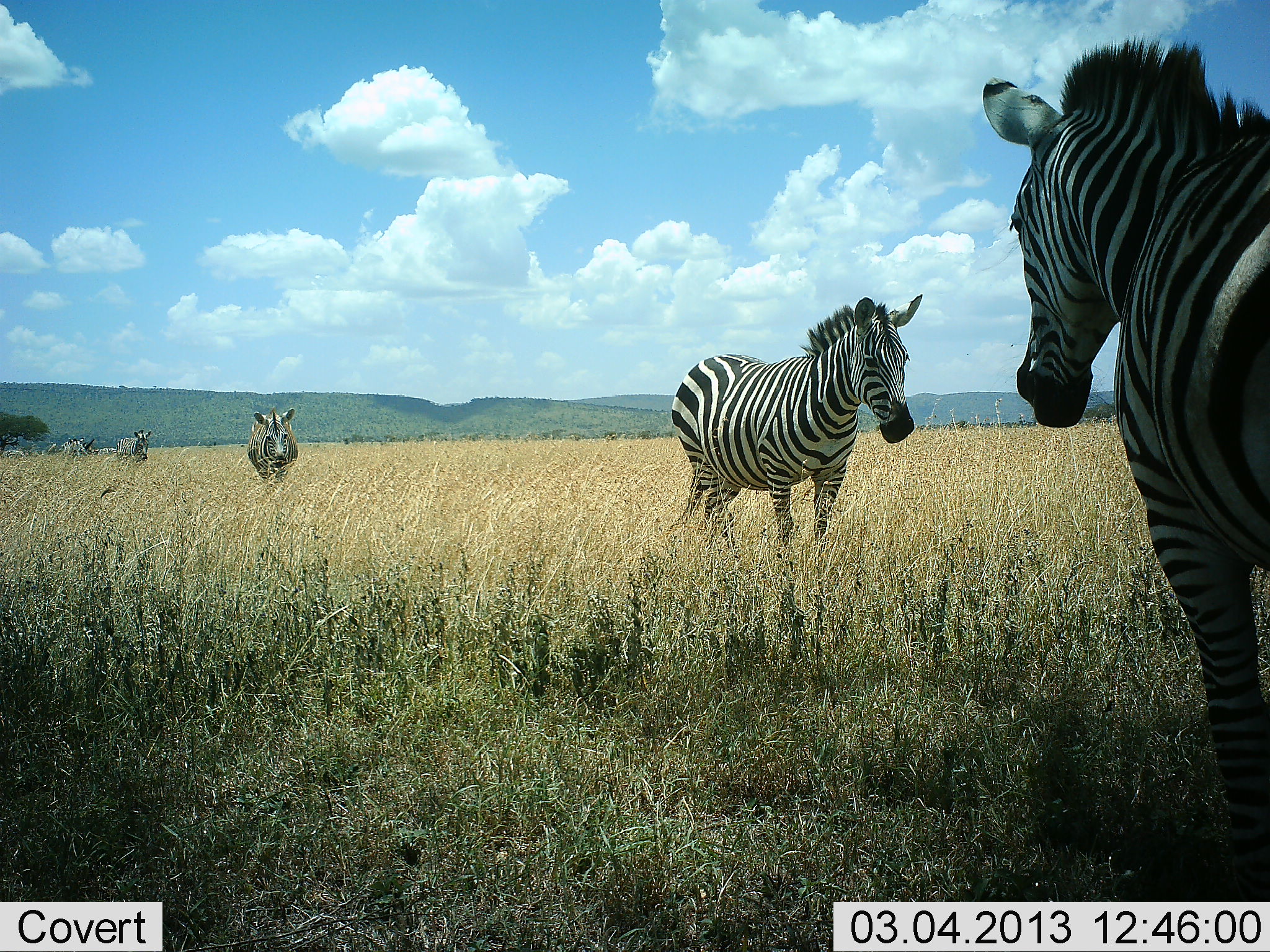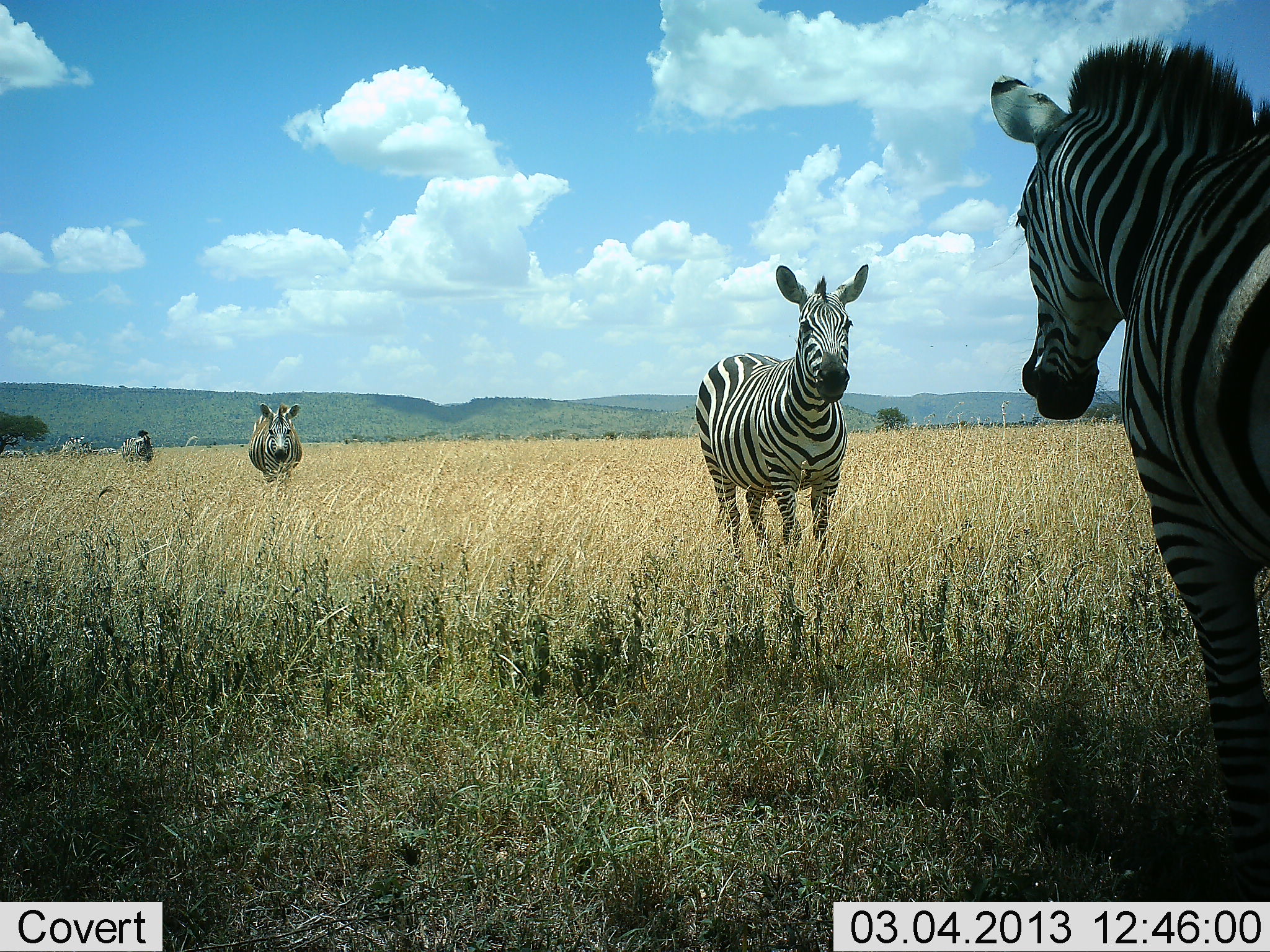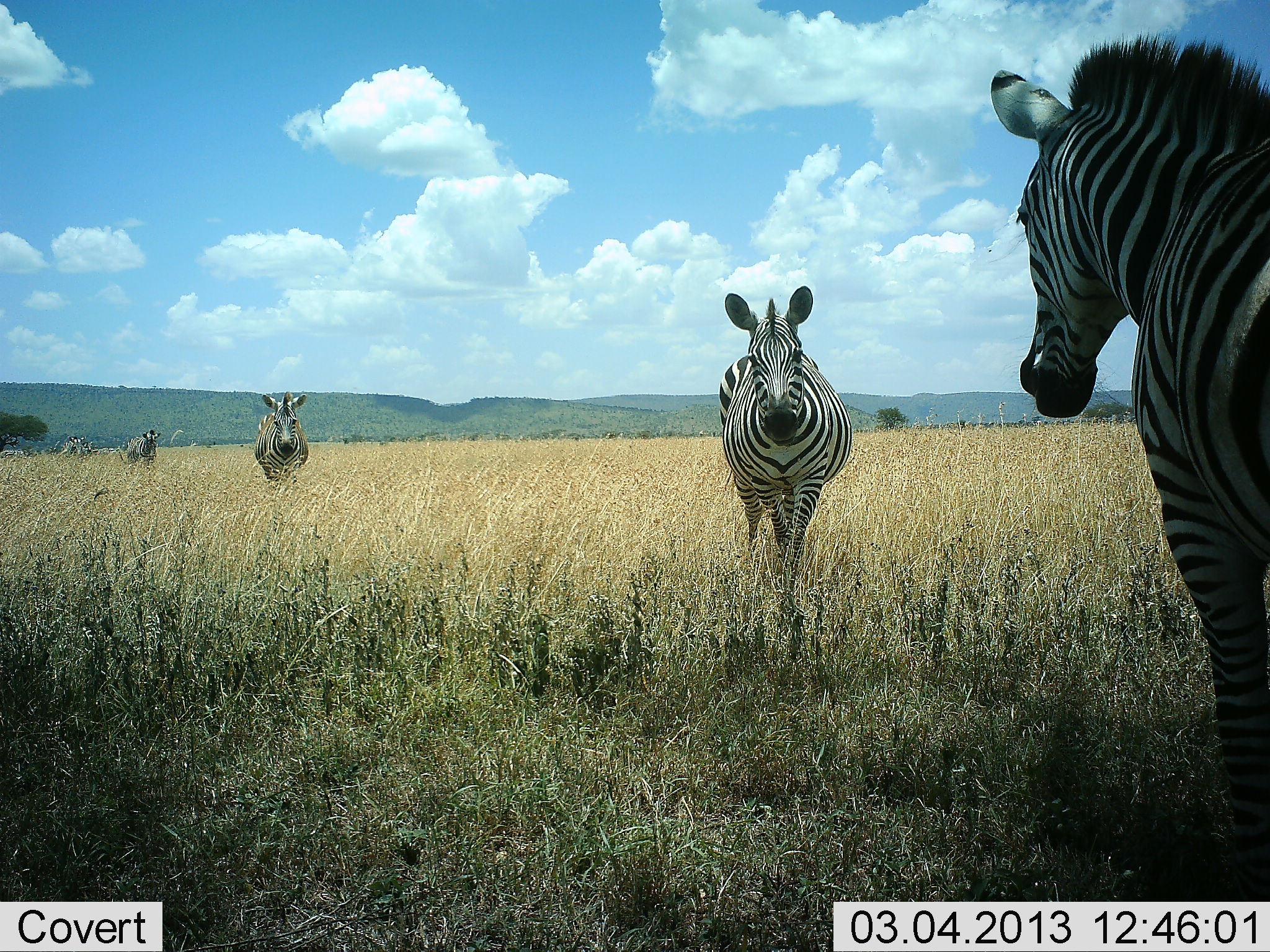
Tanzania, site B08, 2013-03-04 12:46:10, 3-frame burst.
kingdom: Animalia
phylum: Chordata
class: Mammalia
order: Perissodactyla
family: Equidae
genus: Equus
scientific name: Equus quagga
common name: plains zebra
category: zebra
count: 5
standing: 67%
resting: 0%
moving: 64%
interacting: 7%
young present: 0%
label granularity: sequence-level